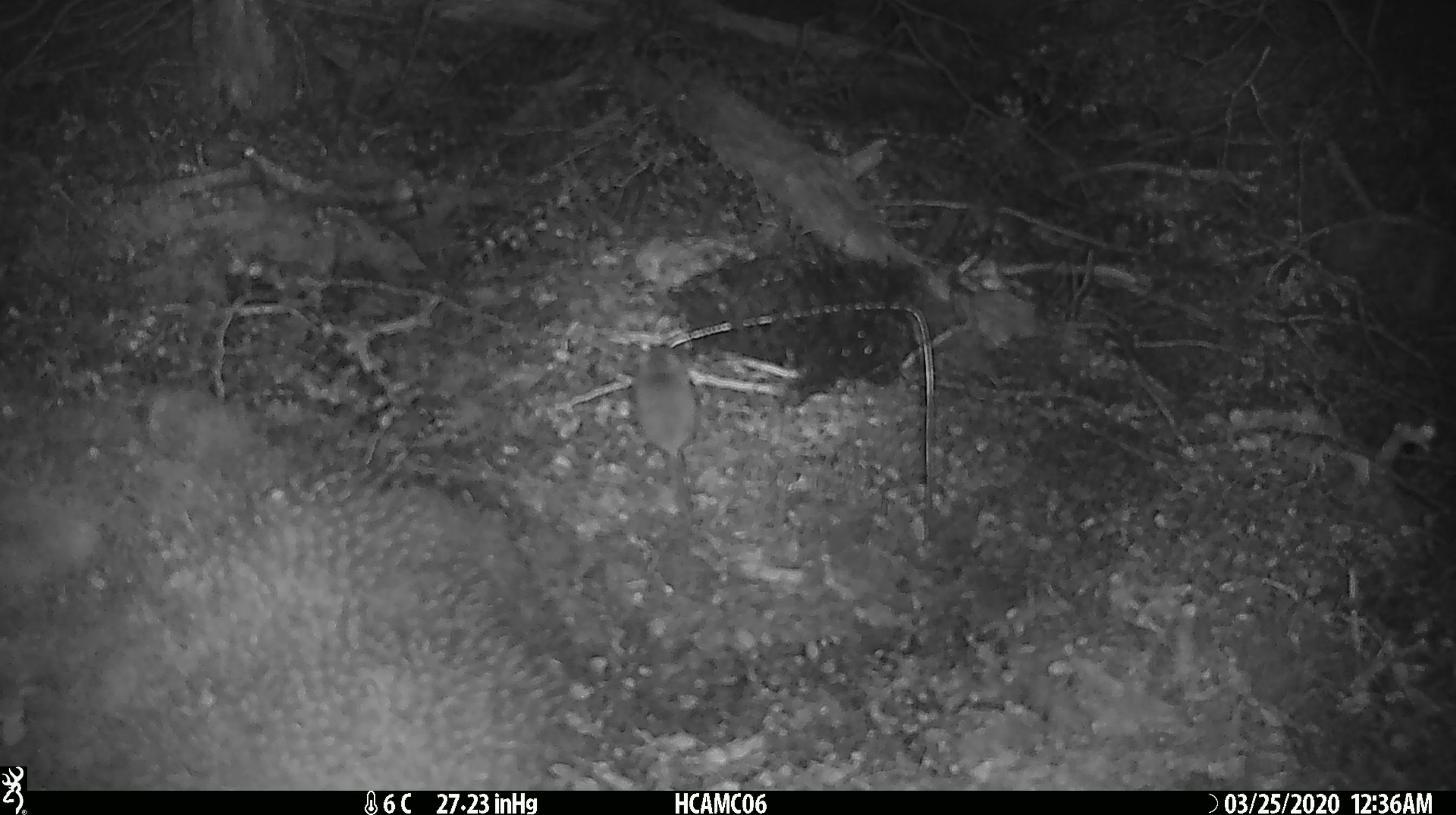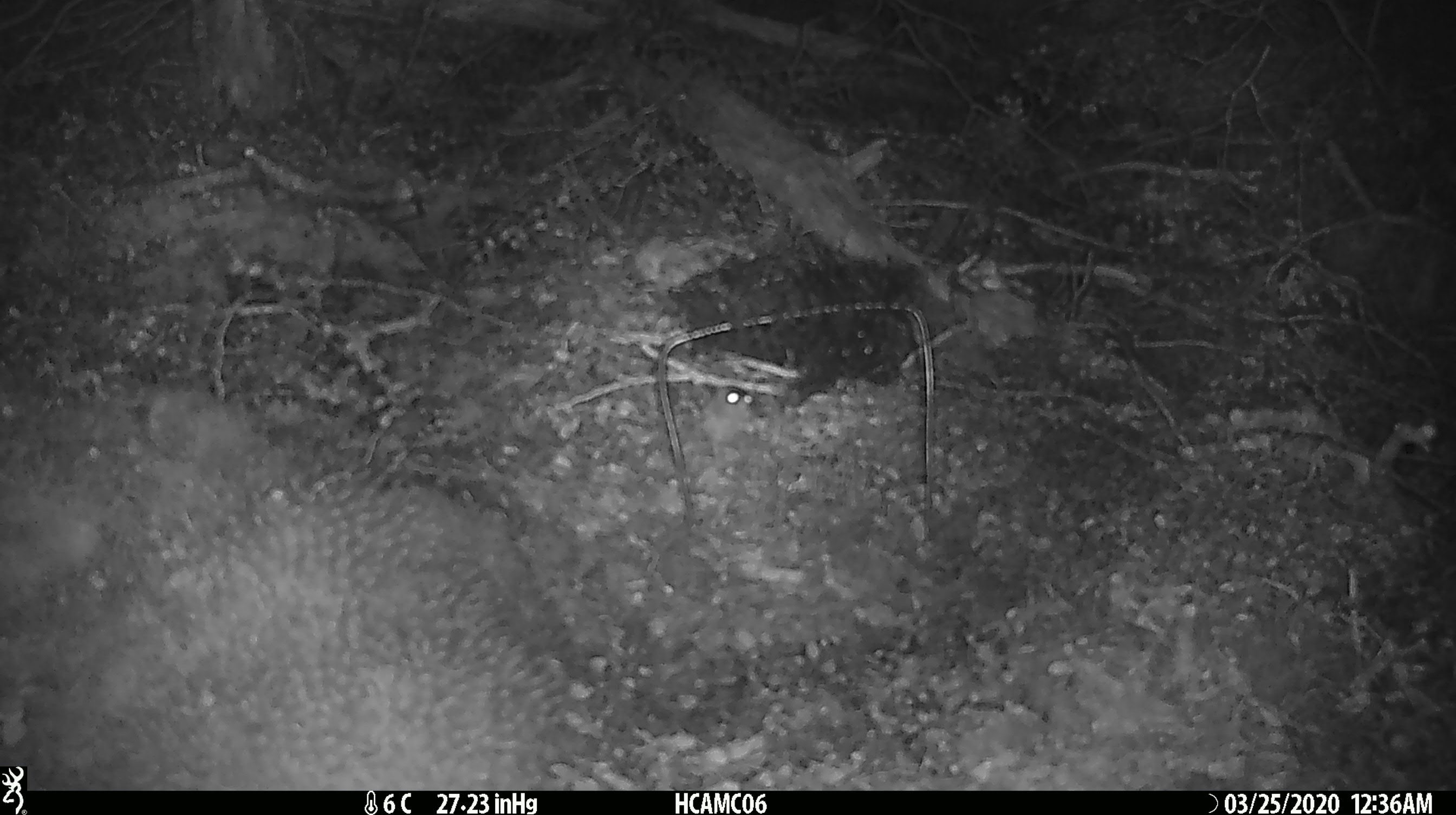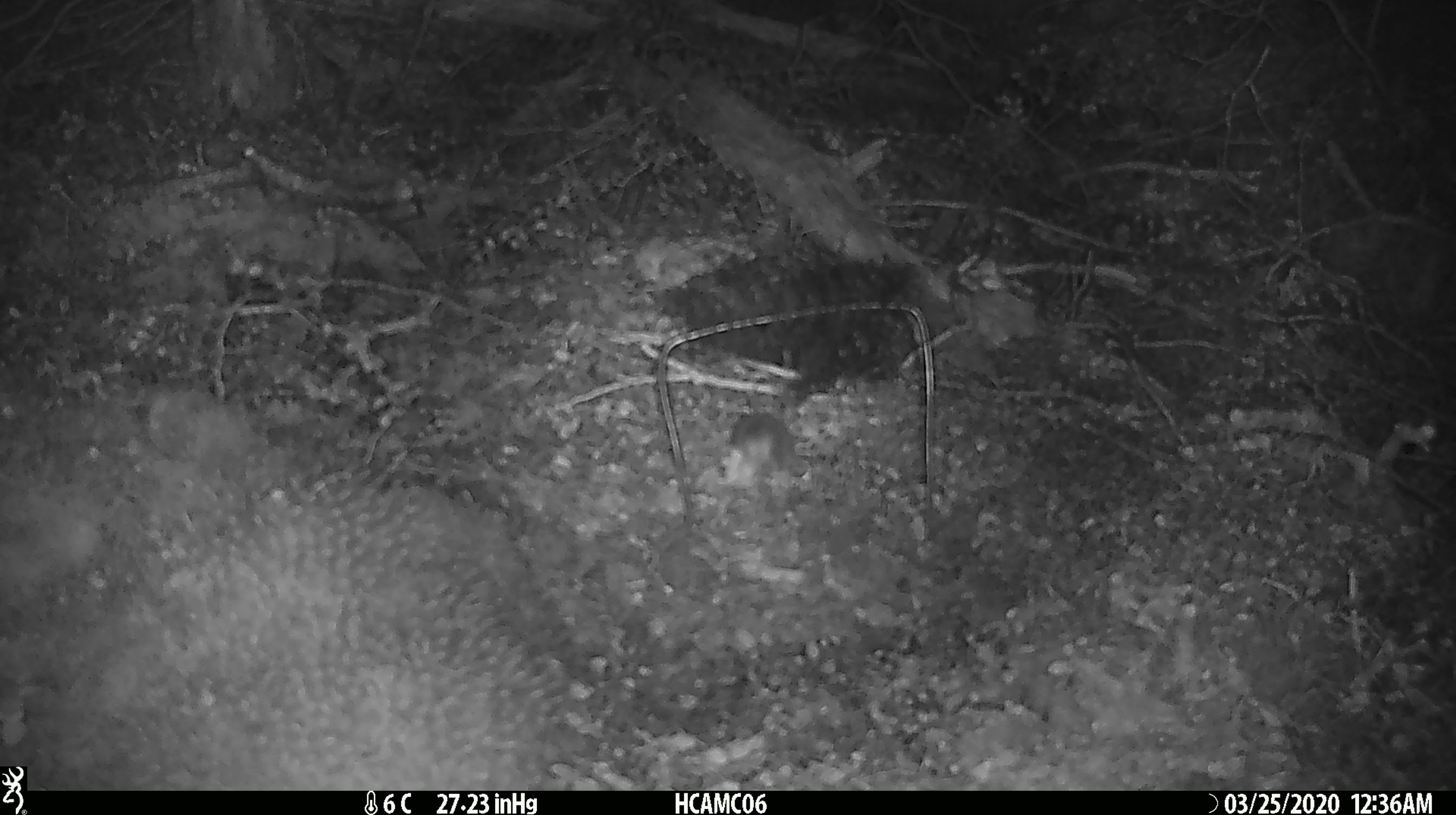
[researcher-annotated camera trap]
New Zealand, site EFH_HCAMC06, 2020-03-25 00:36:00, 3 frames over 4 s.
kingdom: Animalia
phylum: Chordata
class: Mammalia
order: Rodentia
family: Muridae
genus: Mus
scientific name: Mus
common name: mouse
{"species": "mouse (Mus)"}